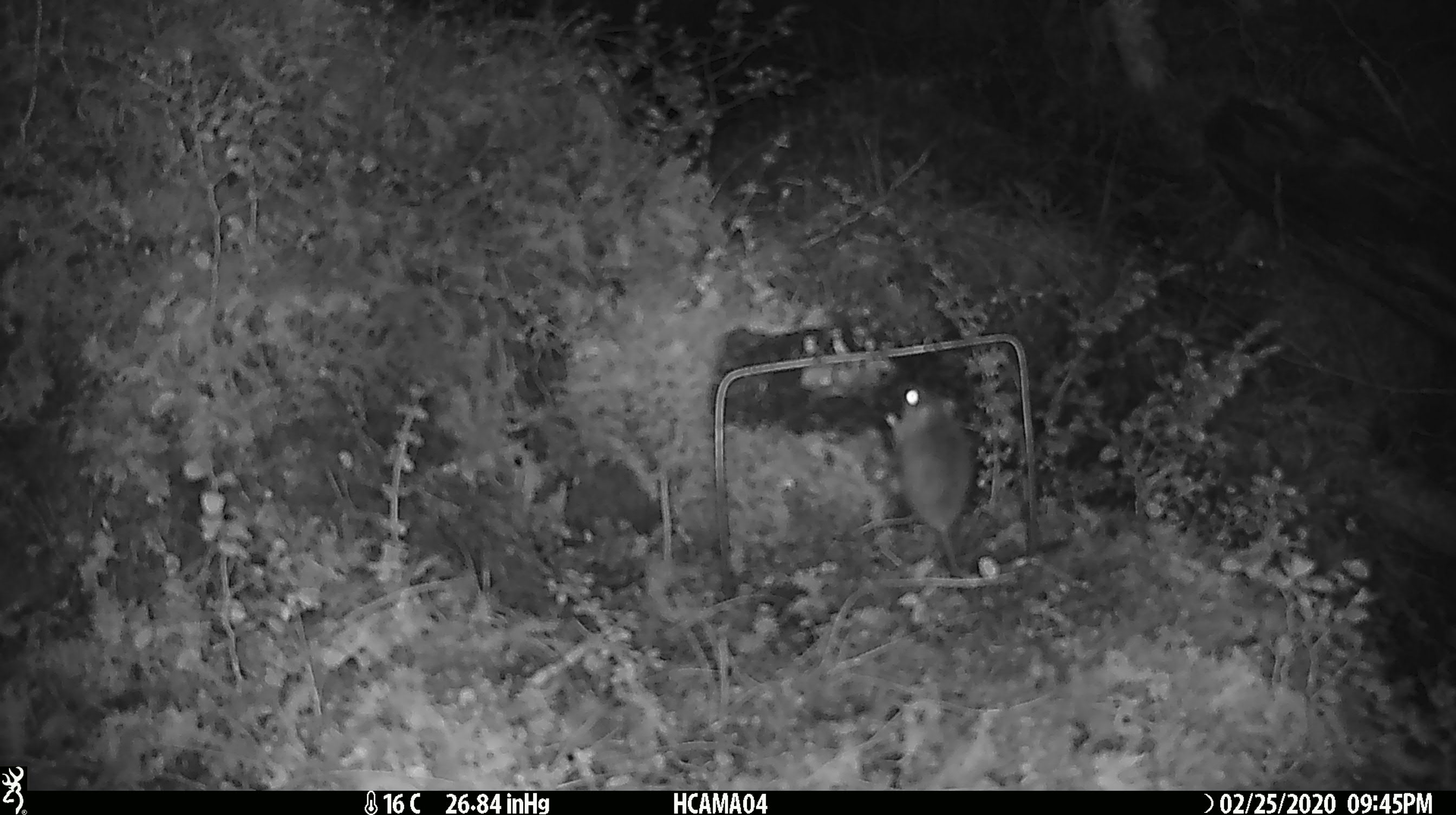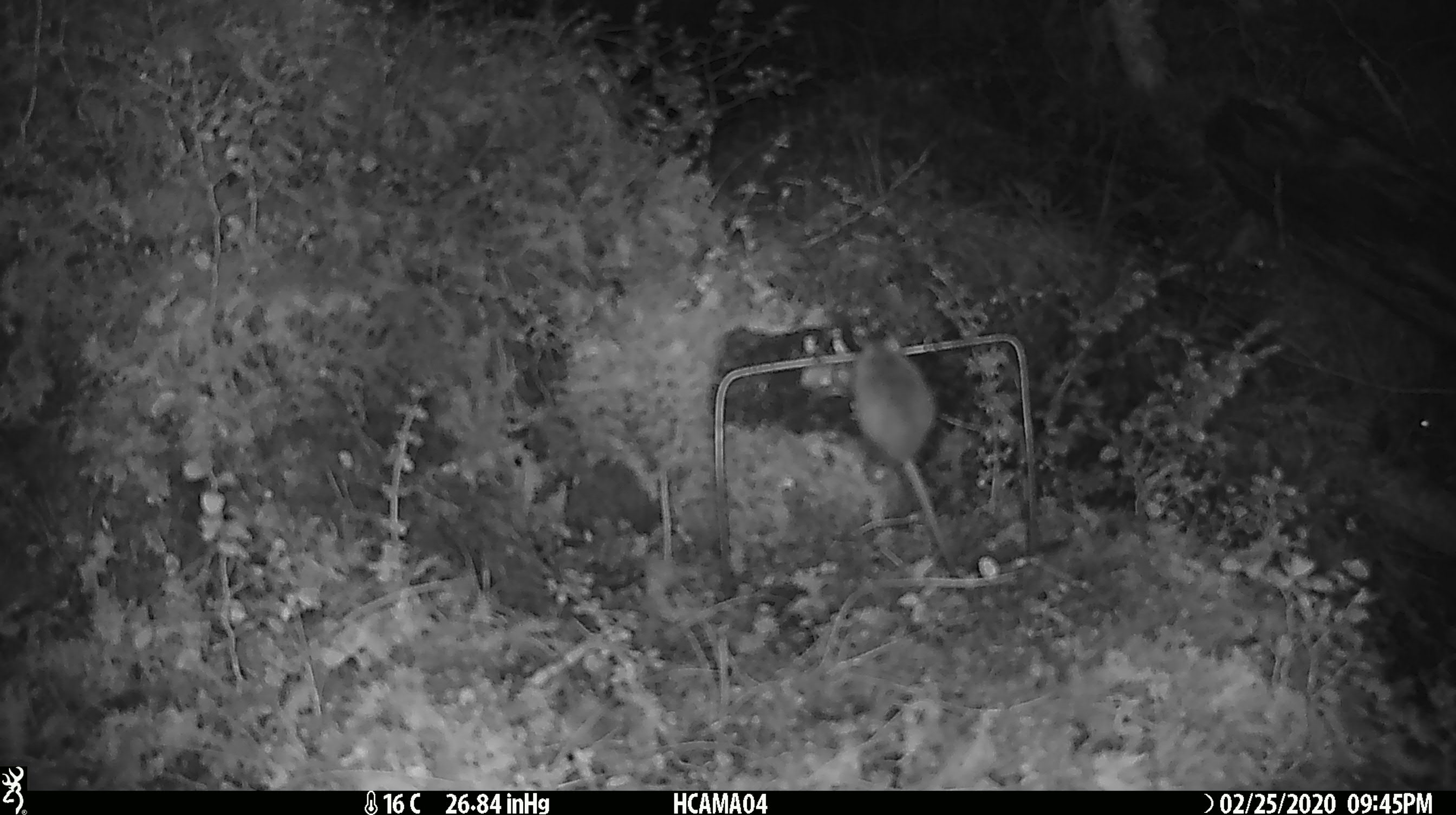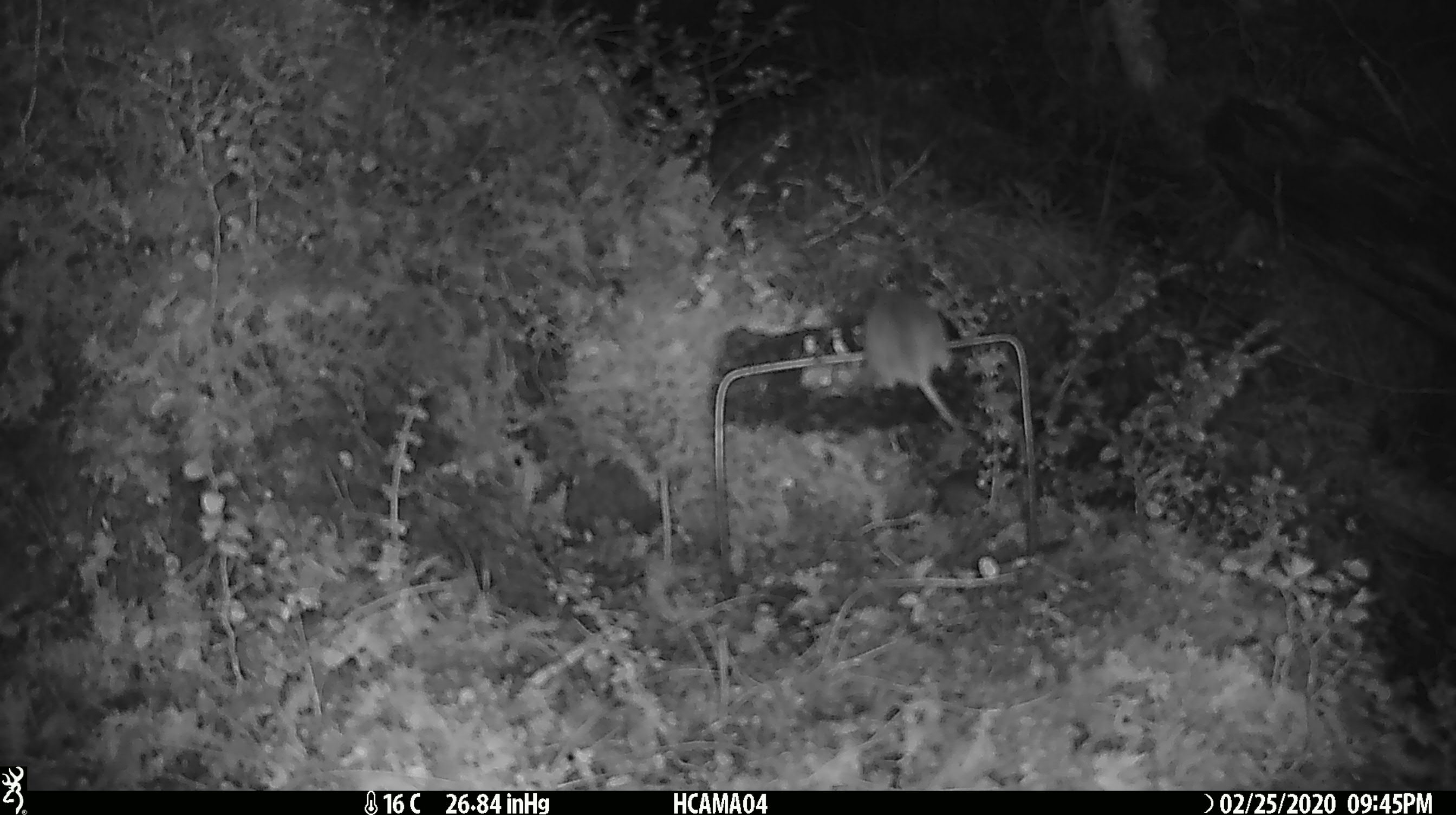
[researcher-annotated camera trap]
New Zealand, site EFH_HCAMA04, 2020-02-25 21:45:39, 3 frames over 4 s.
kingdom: Animalia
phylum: Chordata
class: Mammalia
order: Rodentia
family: Muridae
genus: Mus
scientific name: Mus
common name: mouse